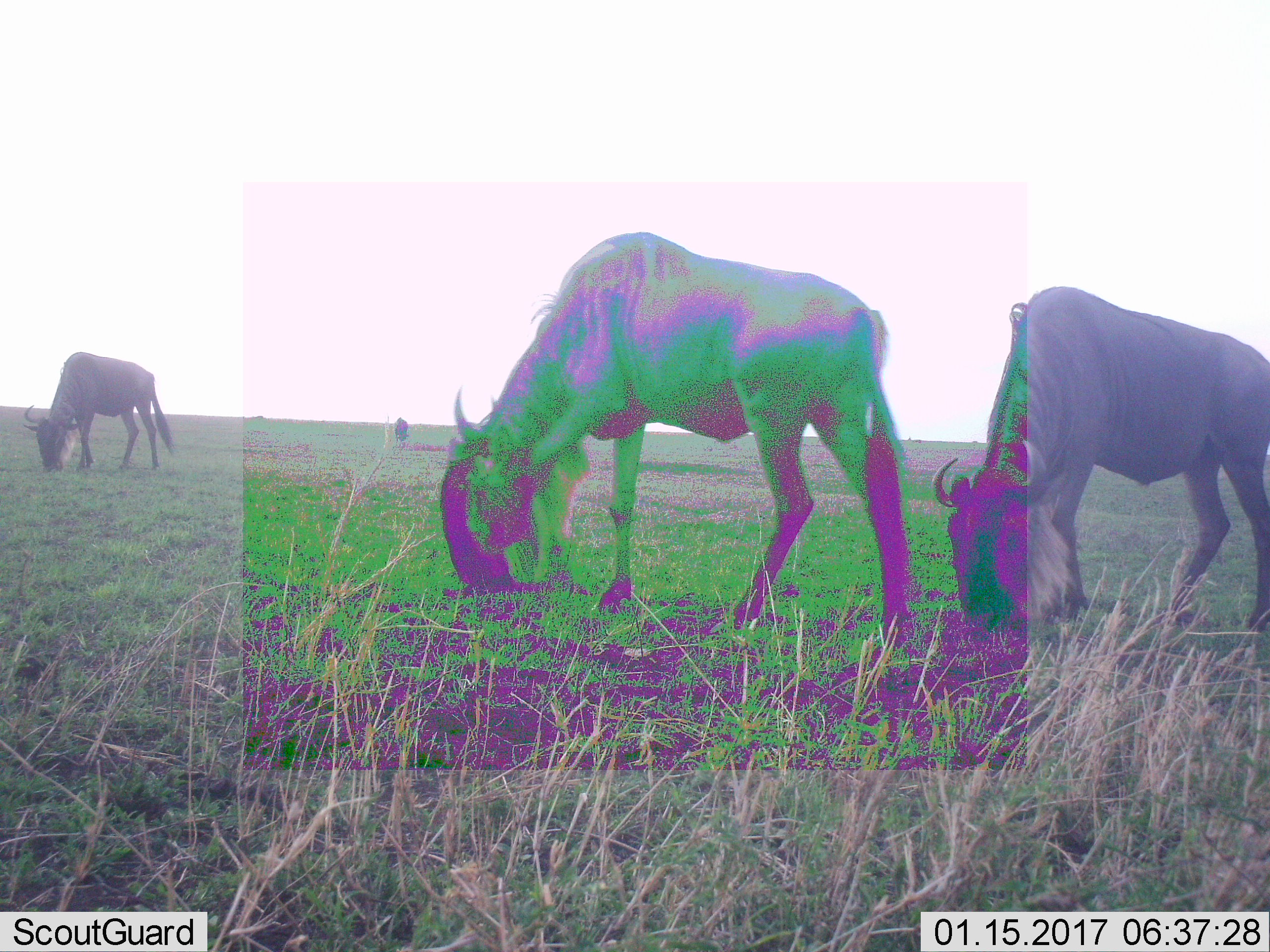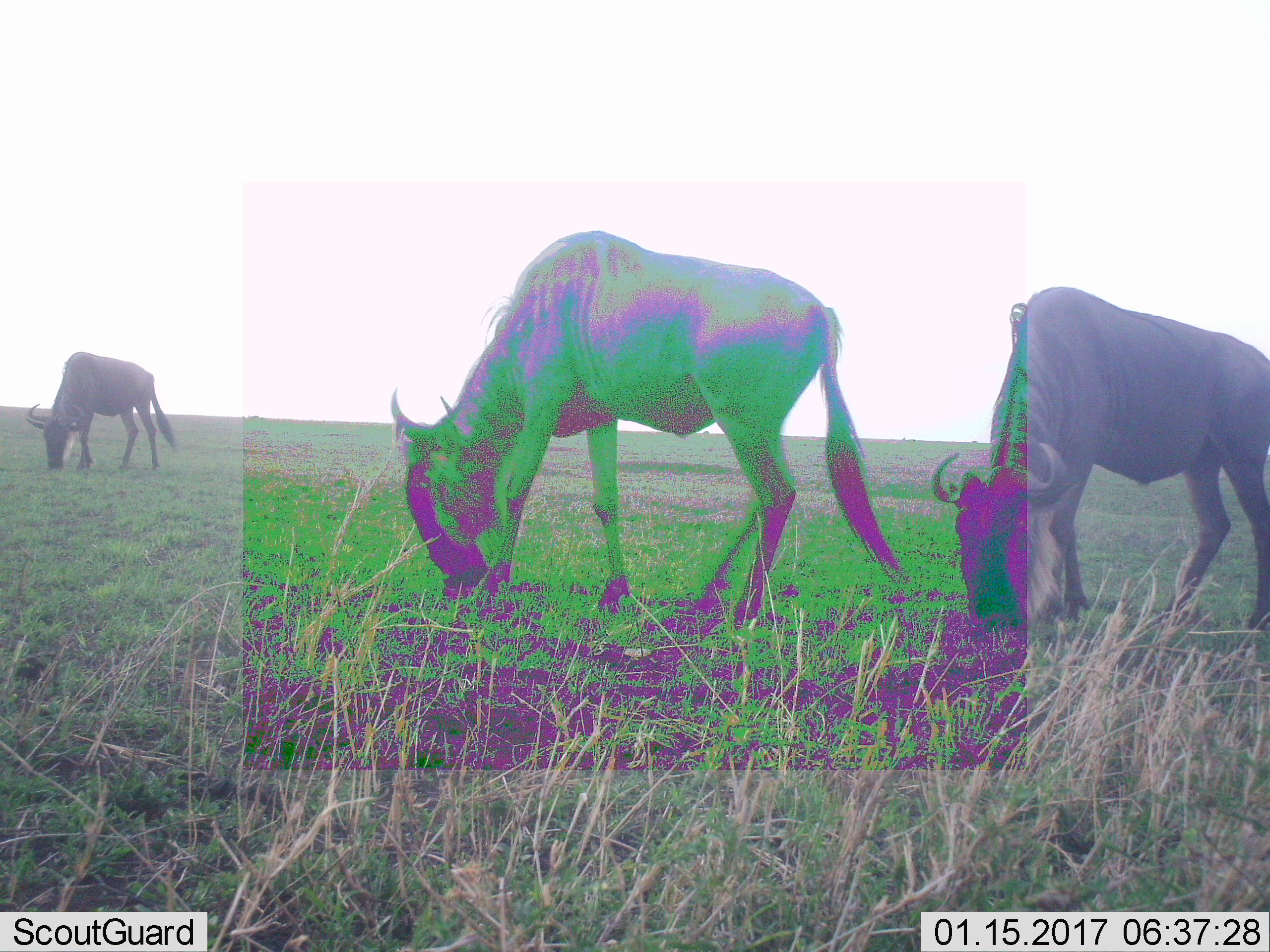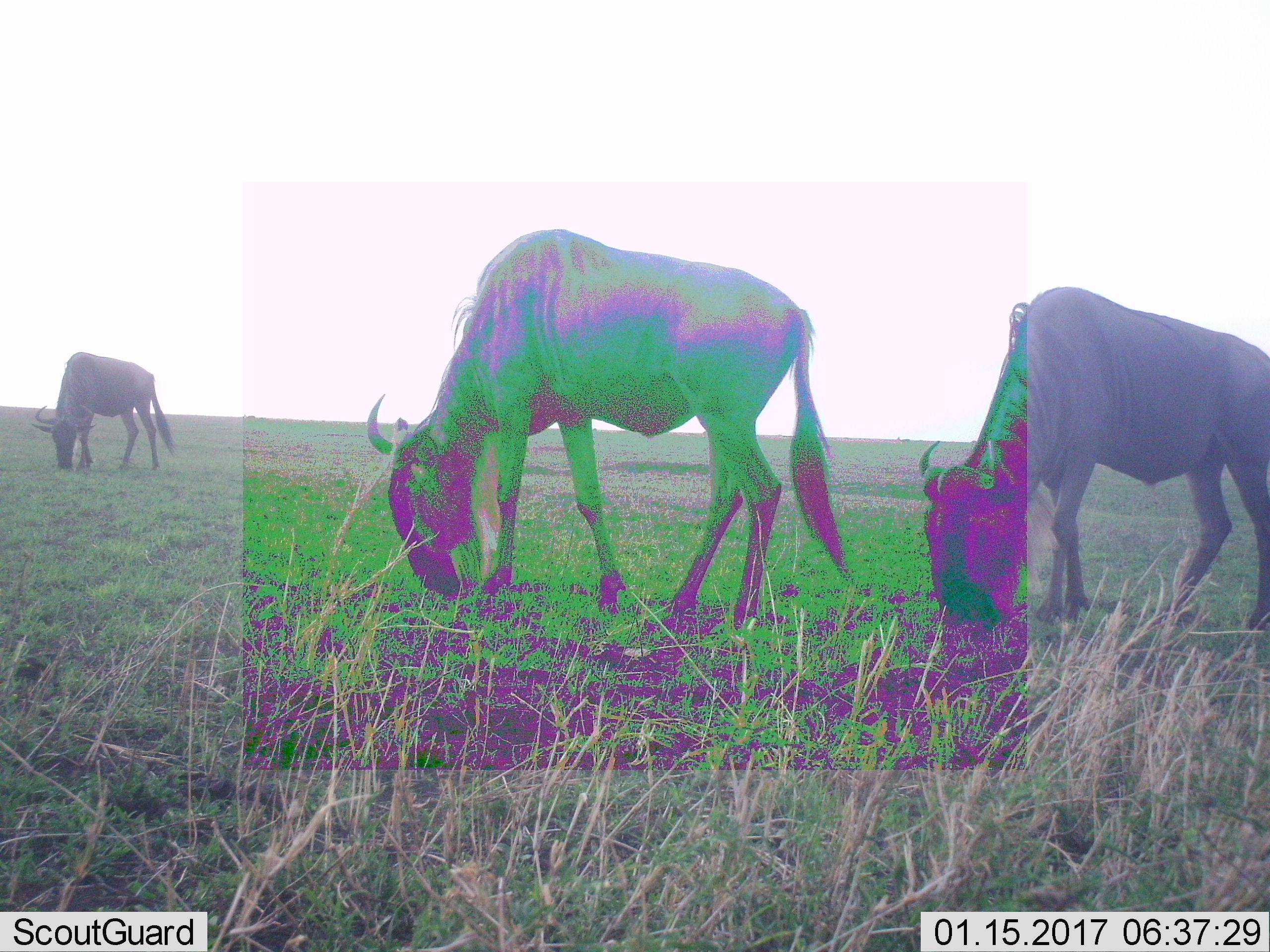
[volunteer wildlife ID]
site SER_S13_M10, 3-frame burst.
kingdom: Animalia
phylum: Chordata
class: Mammalia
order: Artiodactyla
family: Bovidae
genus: Connochaetes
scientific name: Connochaetes taurinus taurinus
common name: blue wildebeest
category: wildebeestblue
Wildebeestblue (blue wildebeest) (Connochaetes taurinus taurinus), count 4. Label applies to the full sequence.